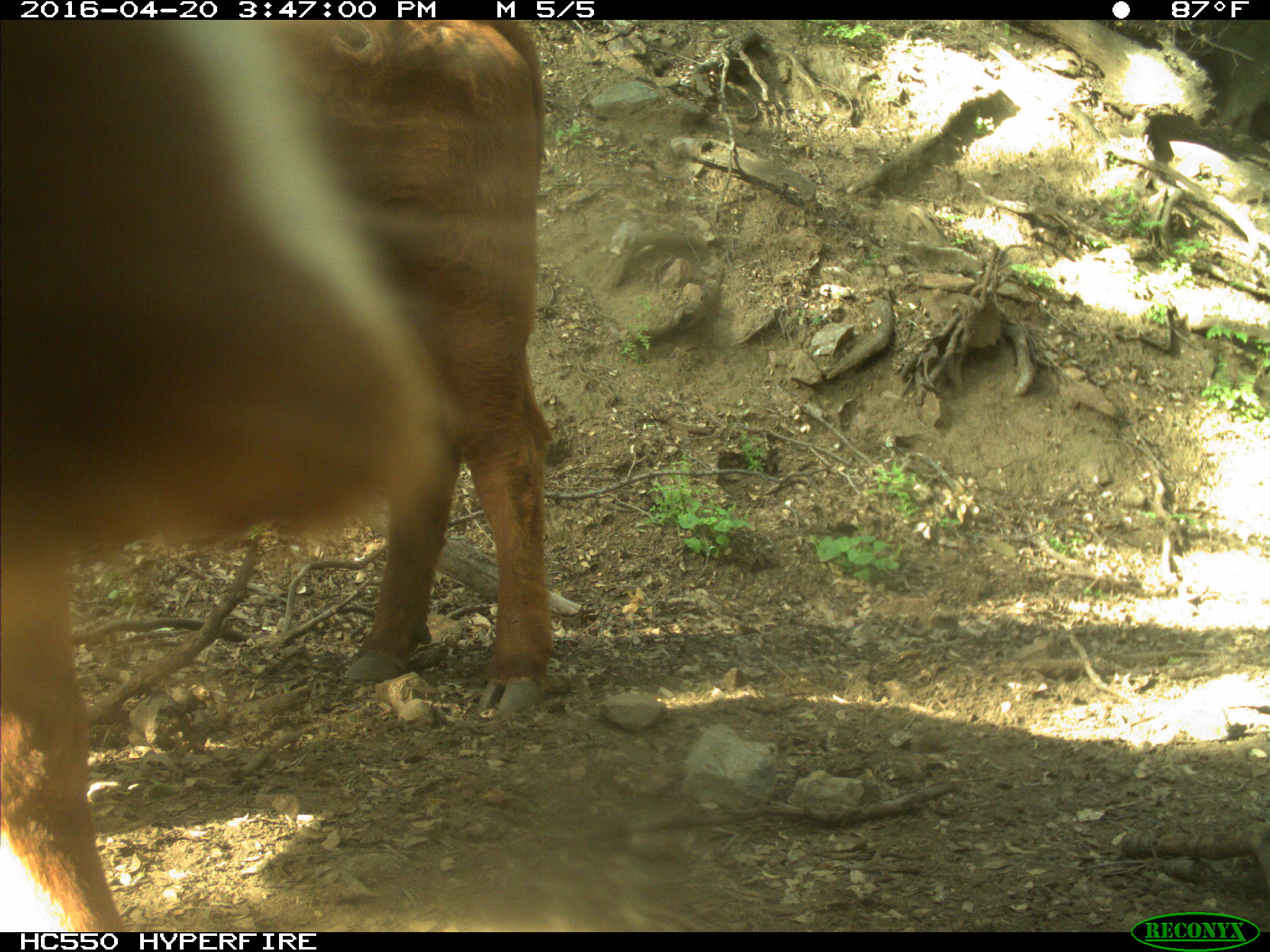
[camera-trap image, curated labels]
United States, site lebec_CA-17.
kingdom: Animalia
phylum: Chordata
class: Mammalia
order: Artiodactyla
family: Bovidae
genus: Bos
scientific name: Bos taurus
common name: domestic cow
Bos taurus (domestic cow).